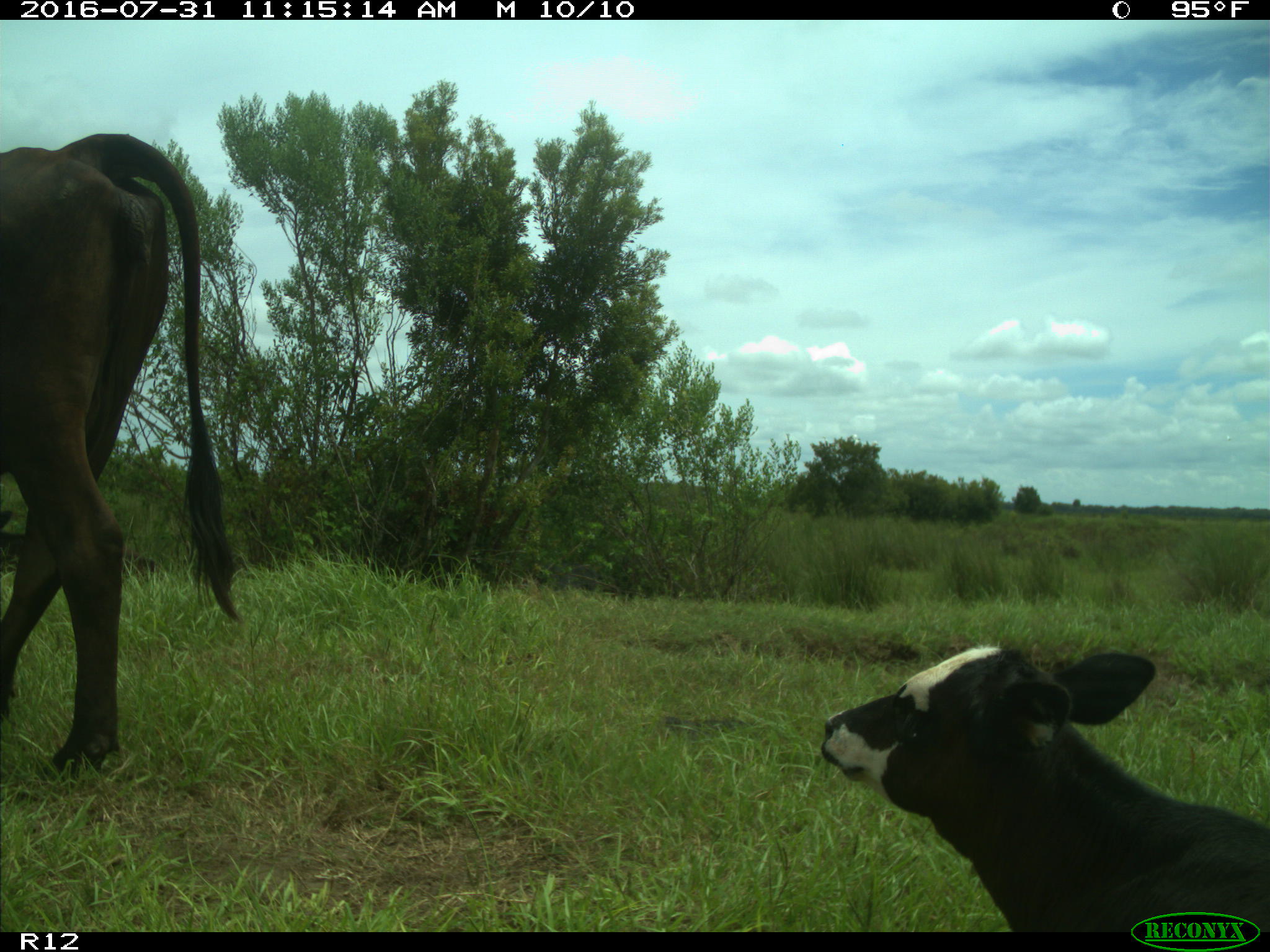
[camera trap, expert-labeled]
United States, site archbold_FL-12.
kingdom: Animalia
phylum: Chordata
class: Mammalia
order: Artiodactyla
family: Bovidae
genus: Bos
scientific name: Bos taurus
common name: domestic cow